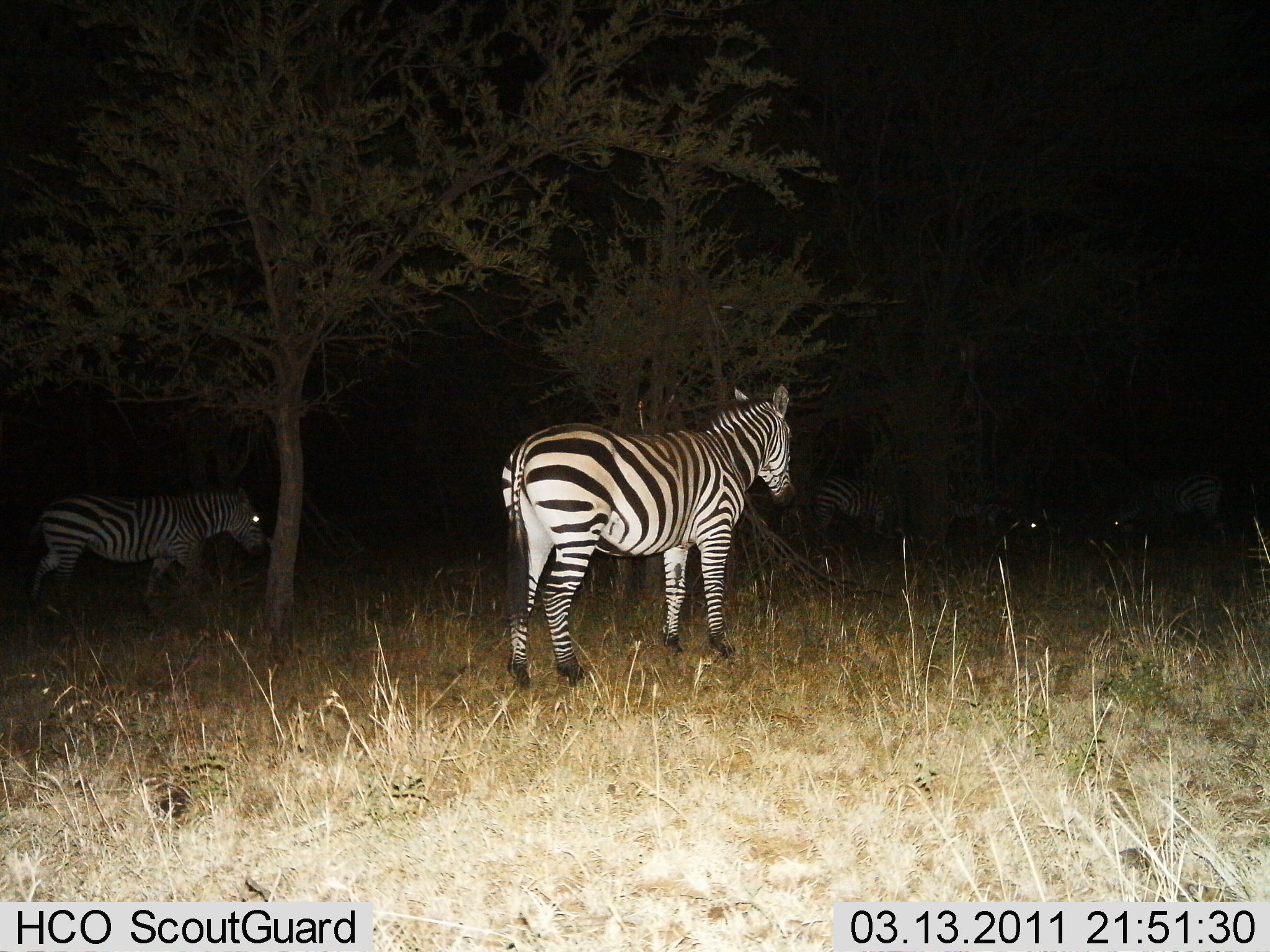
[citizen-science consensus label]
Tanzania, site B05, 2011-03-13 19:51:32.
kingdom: Animalia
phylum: Chordata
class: Mammalia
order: Perissodactyla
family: Equidae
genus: Equus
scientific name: Equus quagga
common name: plains zebra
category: zebra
Zebra (plains zebra) (Equus quagga), count 4. Behavior (volunteer vote fractions): standing 87%, resting 0%, moving 33%, interacting 0%. Young present (vote fraction): 0%. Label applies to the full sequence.